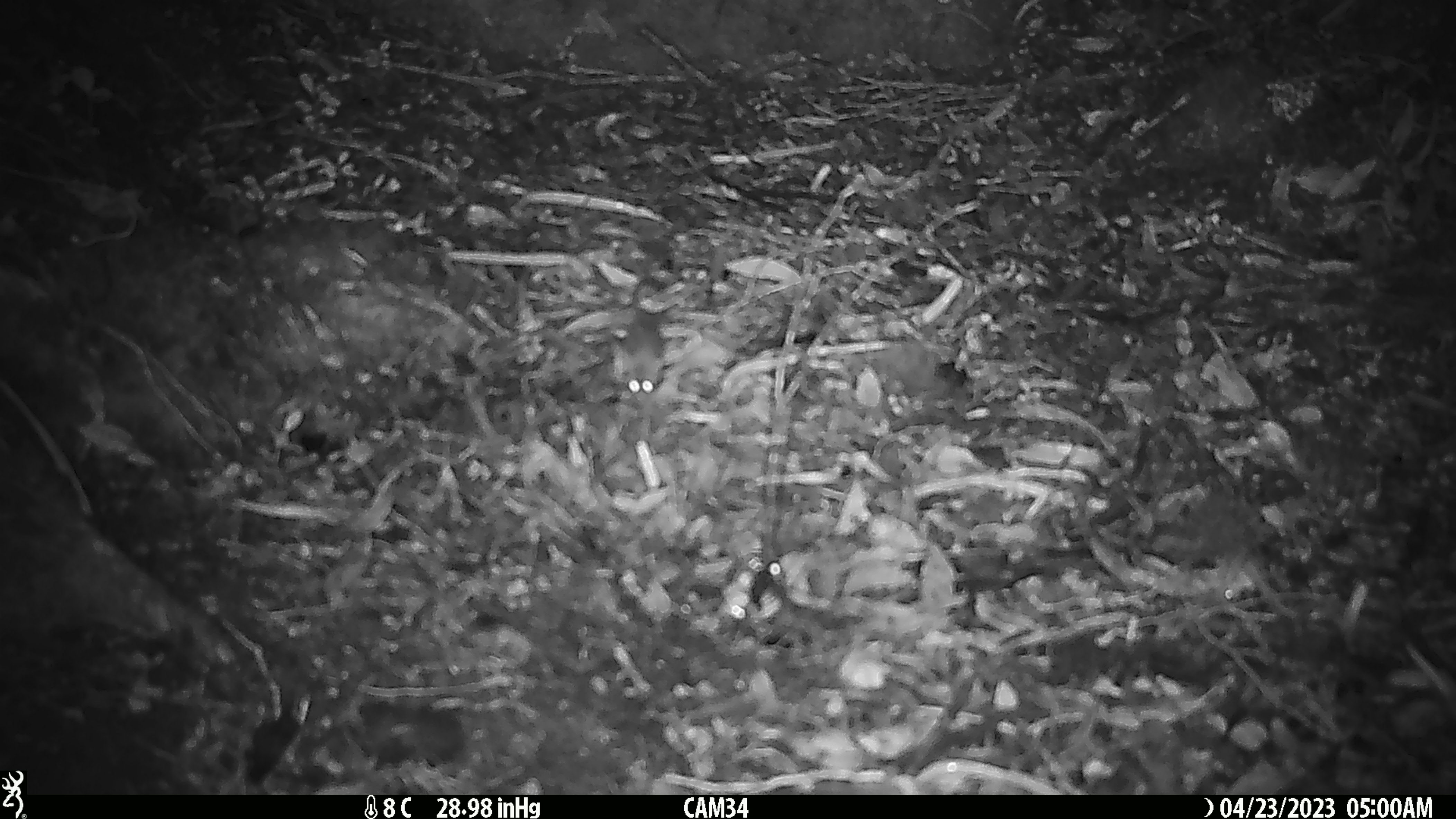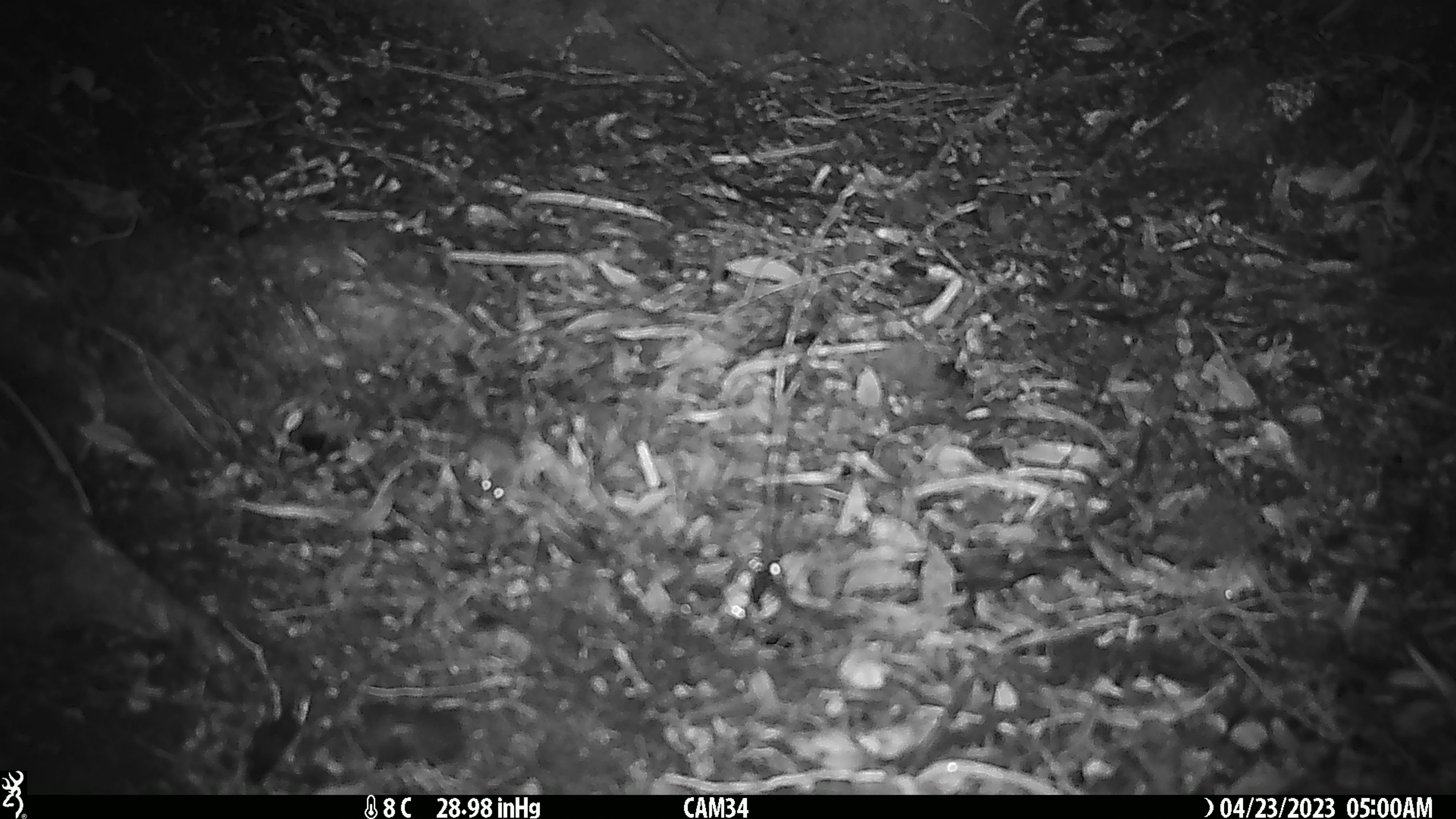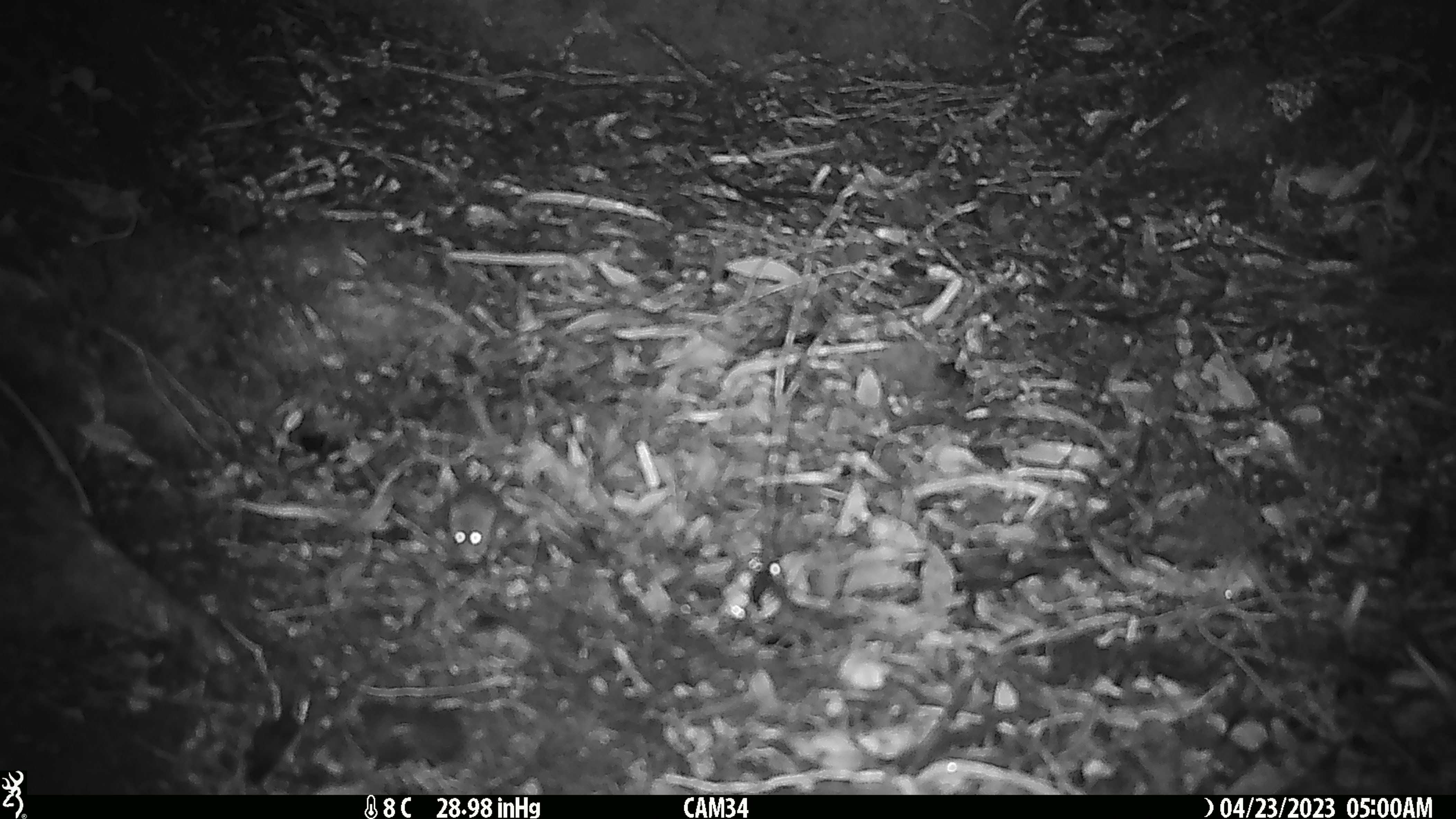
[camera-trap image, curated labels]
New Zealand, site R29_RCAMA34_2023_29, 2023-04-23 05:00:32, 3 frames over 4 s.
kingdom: Animalia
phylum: Chordata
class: Mammalia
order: Rodentia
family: Muridae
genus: Mus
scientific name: Mus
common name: mouse